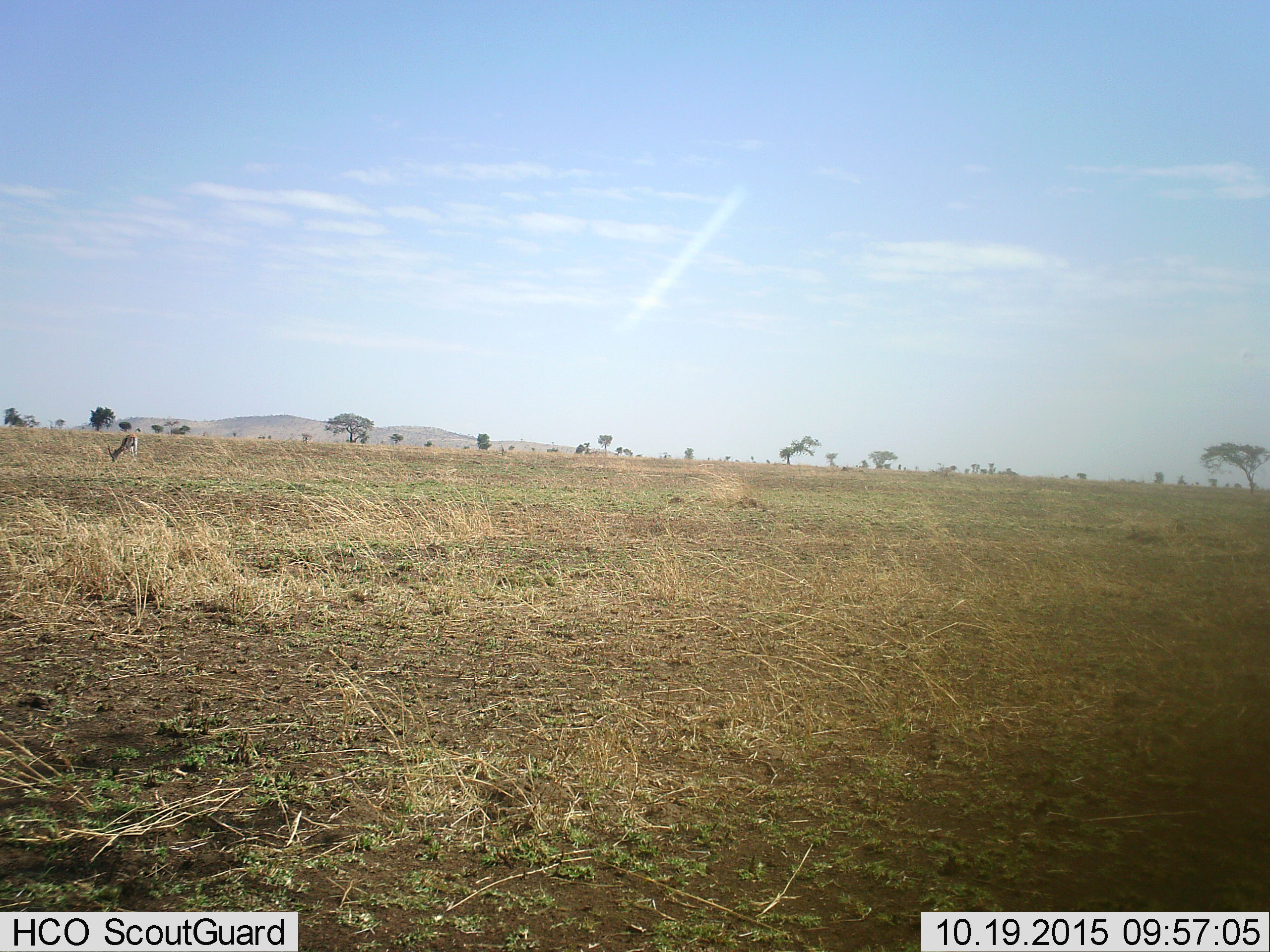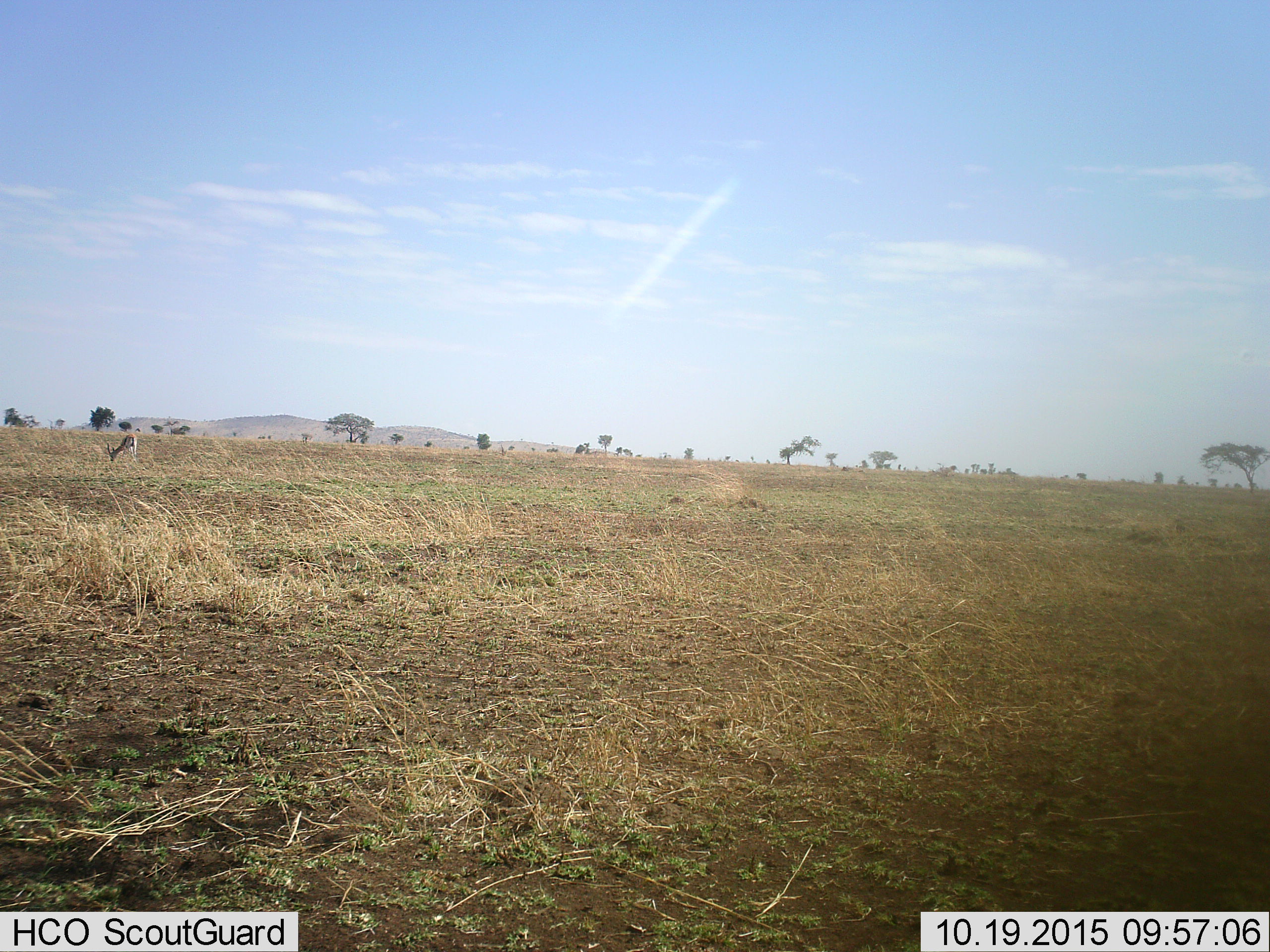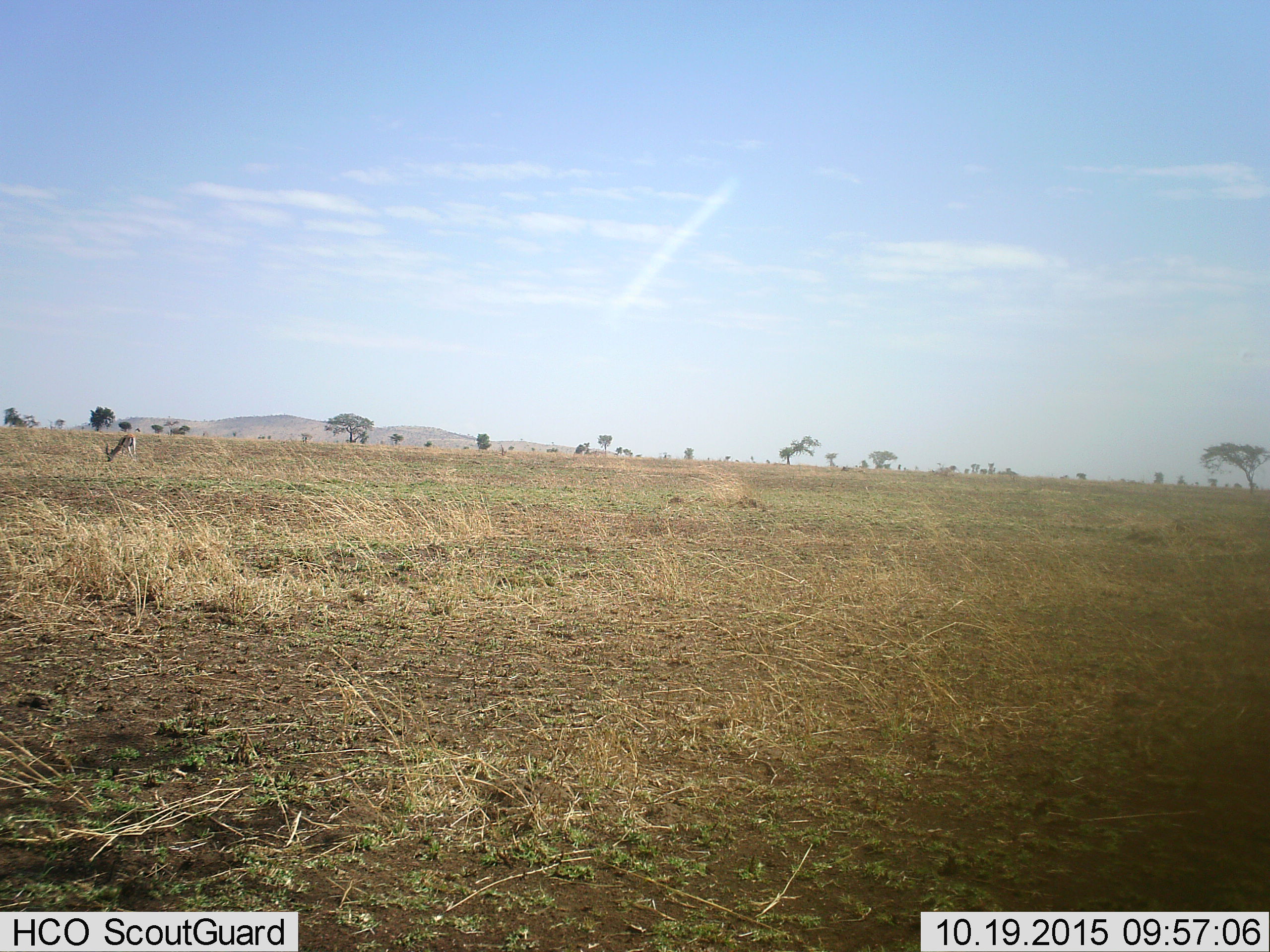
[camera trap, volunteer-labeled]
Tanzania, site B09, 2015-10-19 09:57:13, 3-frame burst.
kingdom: Animalia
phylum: Chordata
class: Mammalia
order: Artiodactyla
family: Bovidae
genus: Eudorcas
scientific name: Eudorcas thomsonii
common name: thomson's gazelle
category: gazellethomsons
Gazellethomsons (thomson's gazelle) (Eudorcas thomsonii), count 1. Behavior (volunteer vote fractions): standing 23%, resting 0%, moving 8%, interacting 0%. Young present (vote fraction): 0%. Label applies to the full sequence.